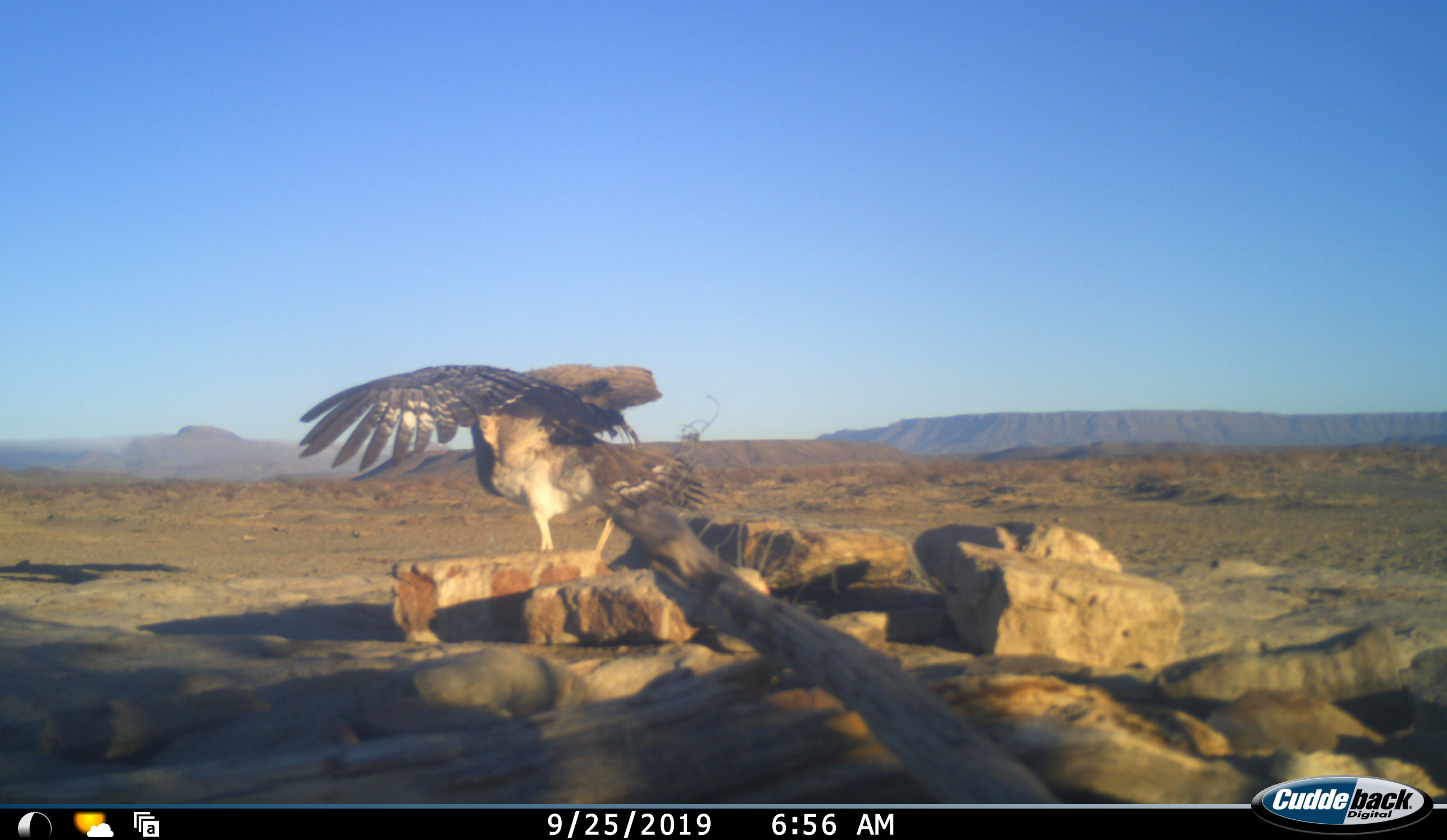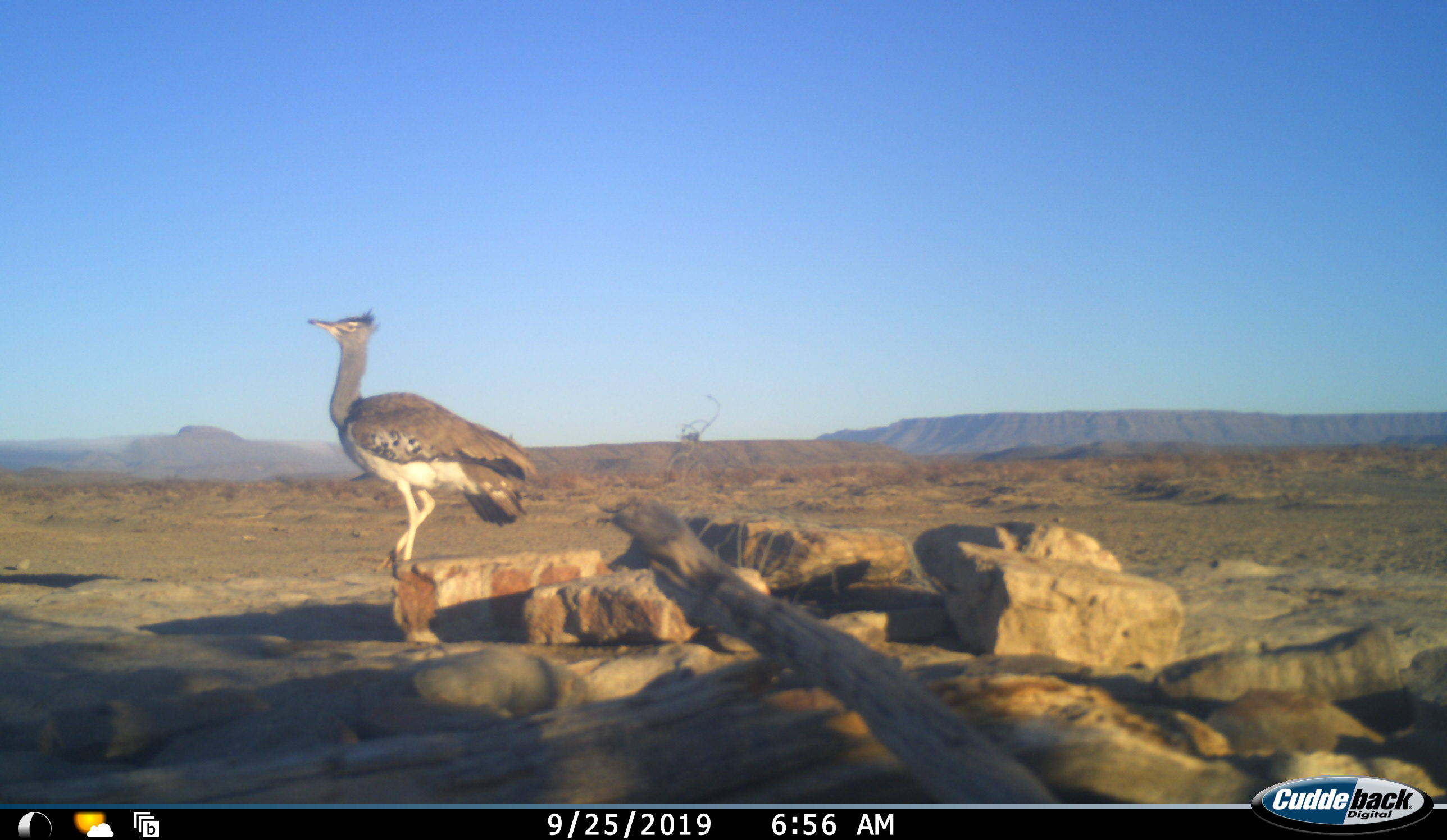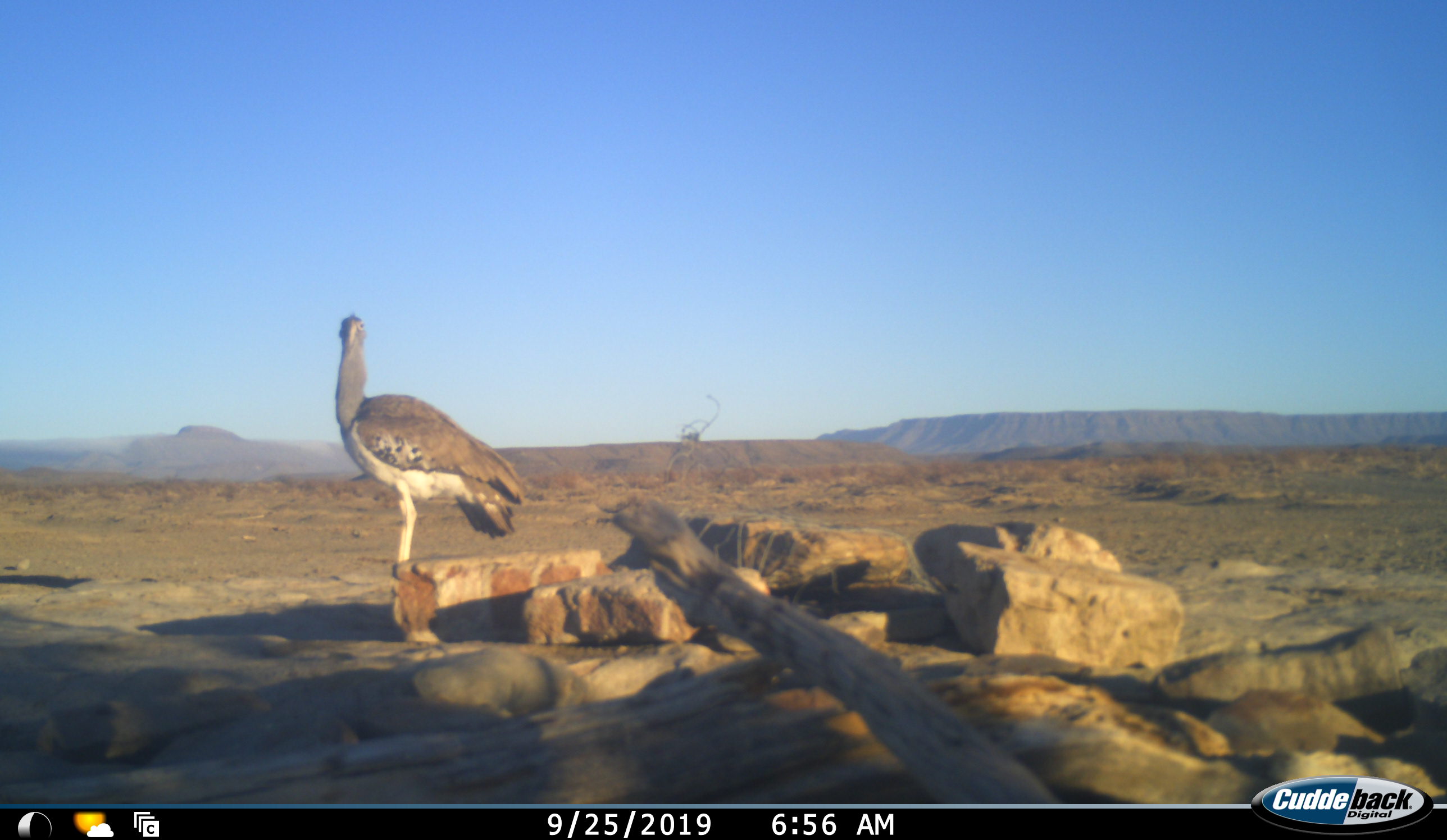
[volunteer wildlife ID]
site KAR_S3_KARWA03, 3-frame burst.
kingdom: Animalia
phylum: Chordata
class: Aves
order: Otidiformes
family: Otididae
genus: Ardeotis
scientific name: Ardeotis kori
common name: kori bustard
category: bustardkori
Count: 1.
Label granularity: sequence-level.